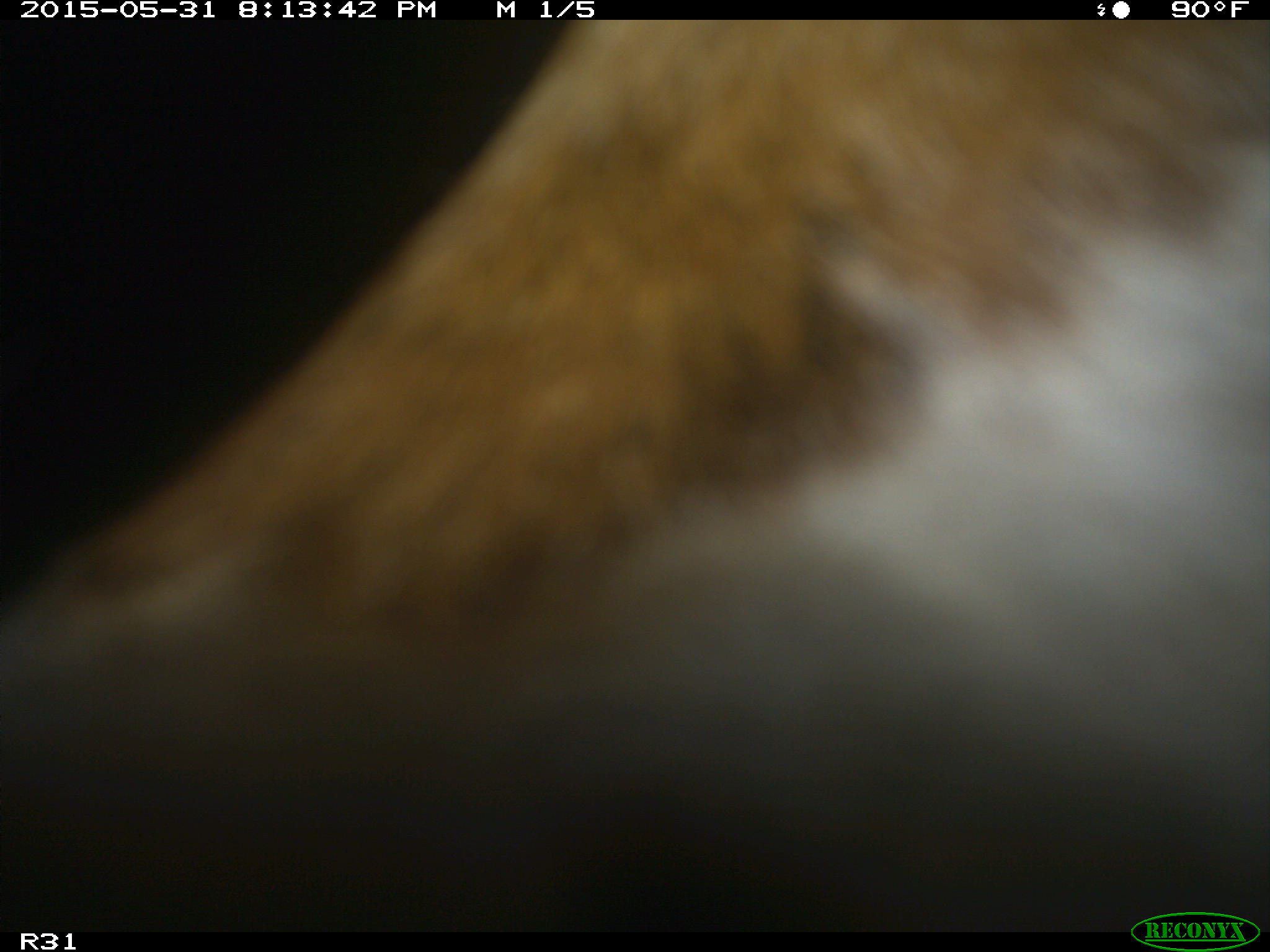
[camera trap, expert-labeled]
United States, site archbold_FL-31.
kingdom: Animalia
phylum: Chordata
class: Mammalia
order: Artiodactyla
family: Bovidae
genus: Bos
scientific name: Bos taurus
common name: domestic cow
Bos taurus (domestic cow).